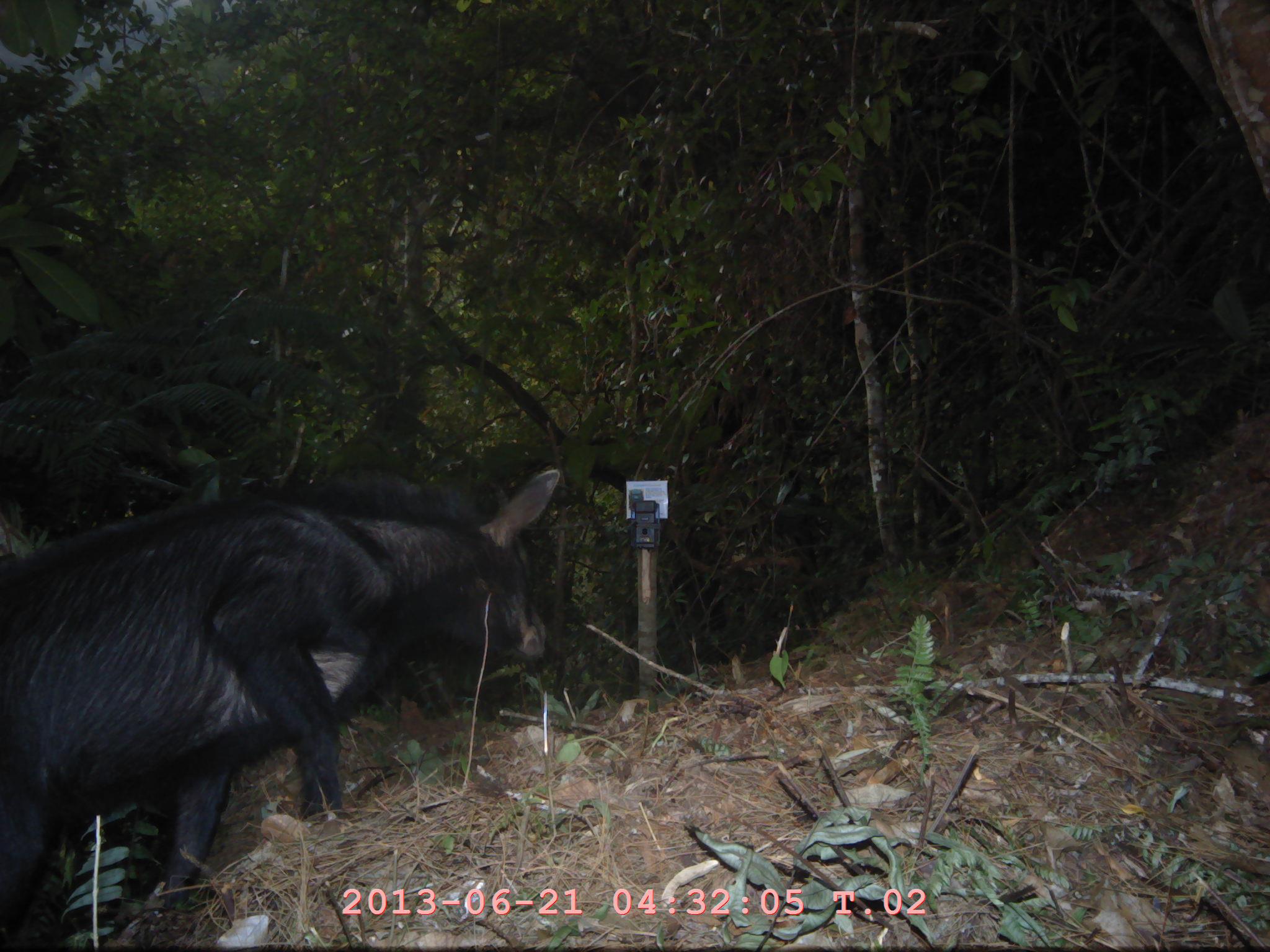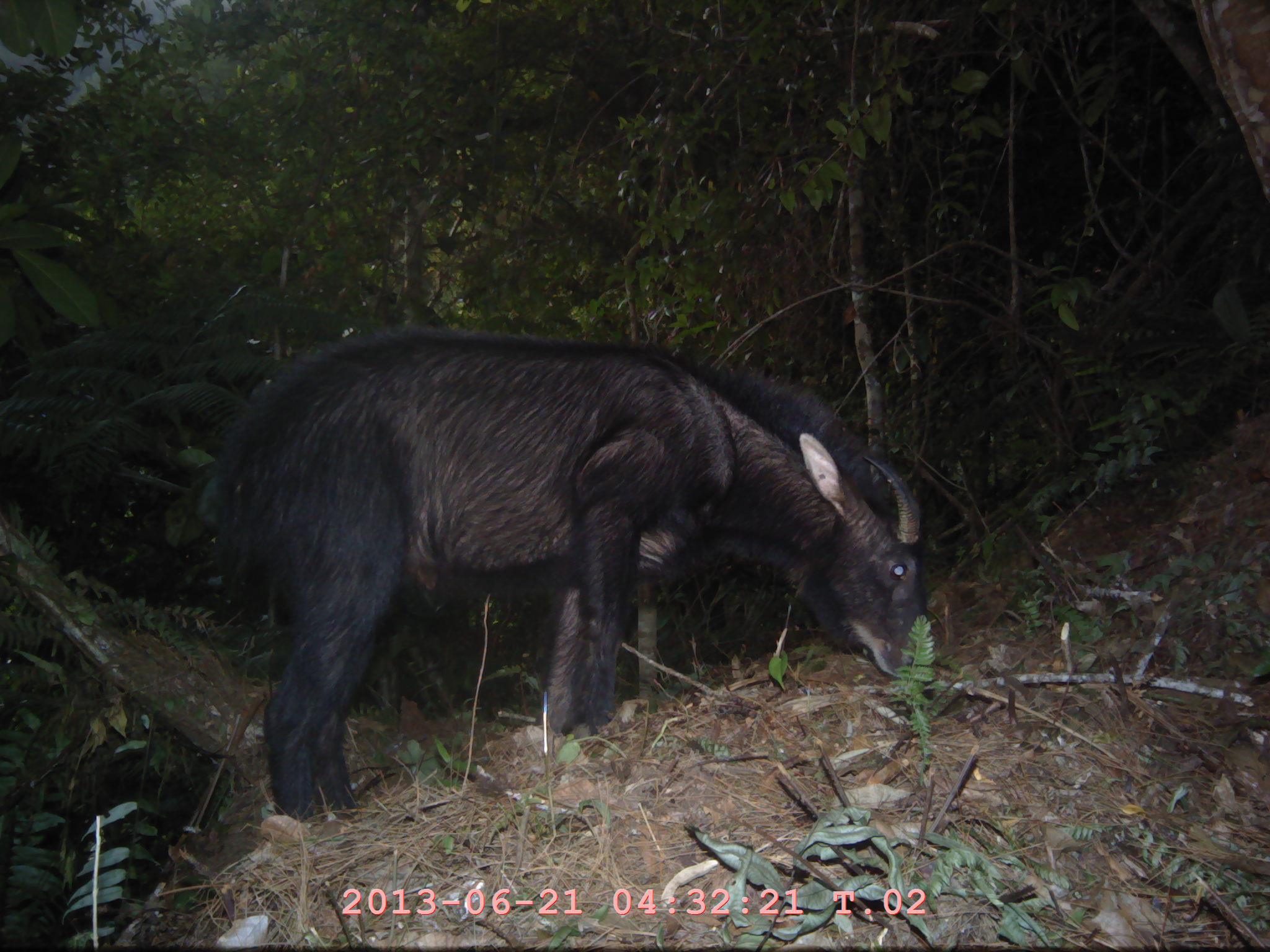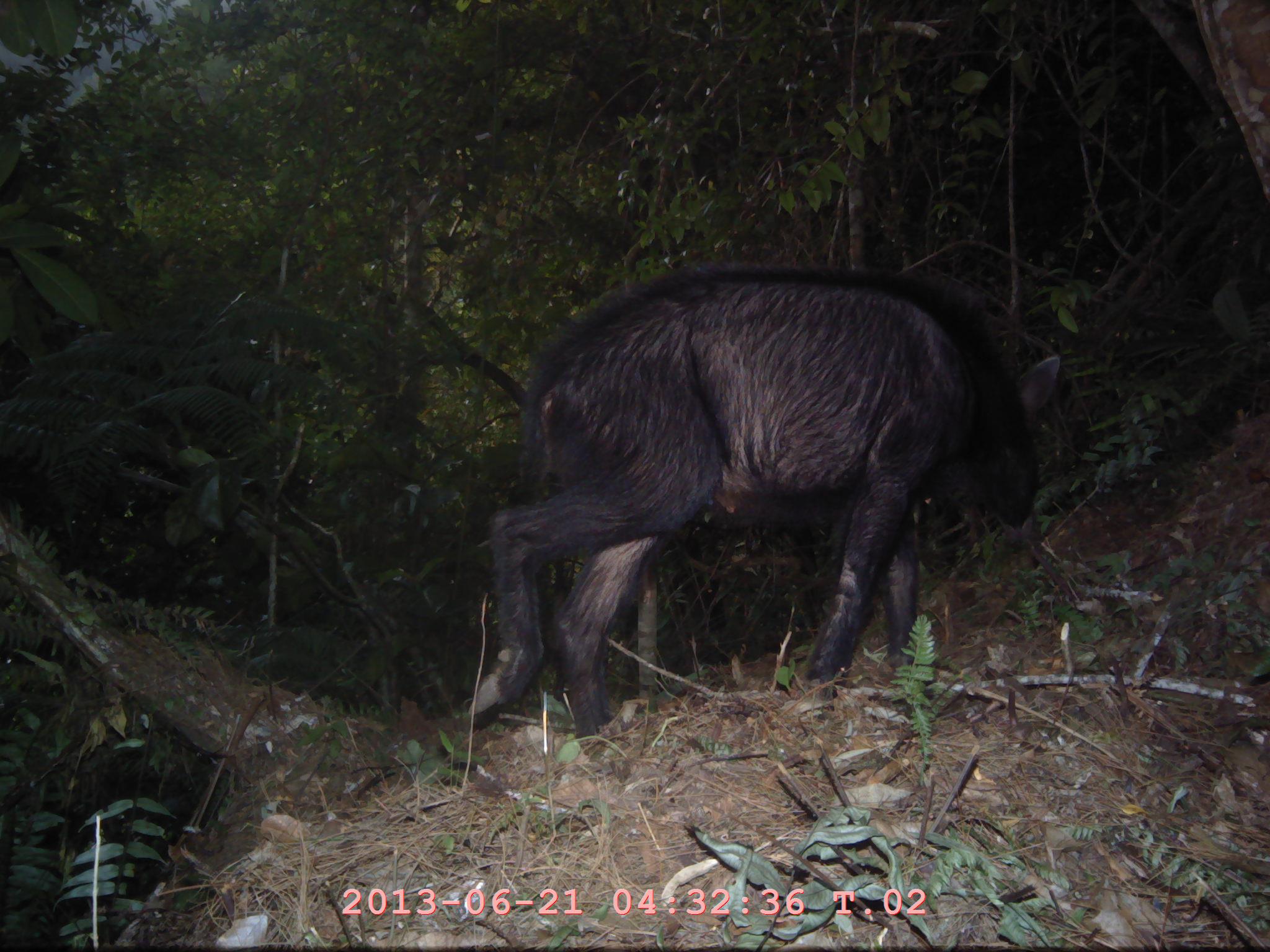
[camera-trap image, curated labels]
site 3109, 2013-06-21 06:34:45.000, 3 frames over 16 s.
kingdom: Animalia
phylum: Chordata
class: Mammalia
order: Artiodactyla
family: Bovidae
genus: Capricornis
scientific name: Capricornis sumatraensis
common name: southern serow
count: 1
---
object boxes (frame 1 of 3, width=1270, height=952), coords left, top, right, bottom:
capricornis sumatraensis: 0, 466, 560, 951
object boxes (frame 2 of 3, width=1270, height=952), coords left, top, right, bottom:
capricornis sumatraensis: 199, 327, 930, 820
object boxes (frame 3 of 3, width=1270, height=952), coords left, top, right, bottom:
capricornis sumatraensis: 464, 259, 1060, 738